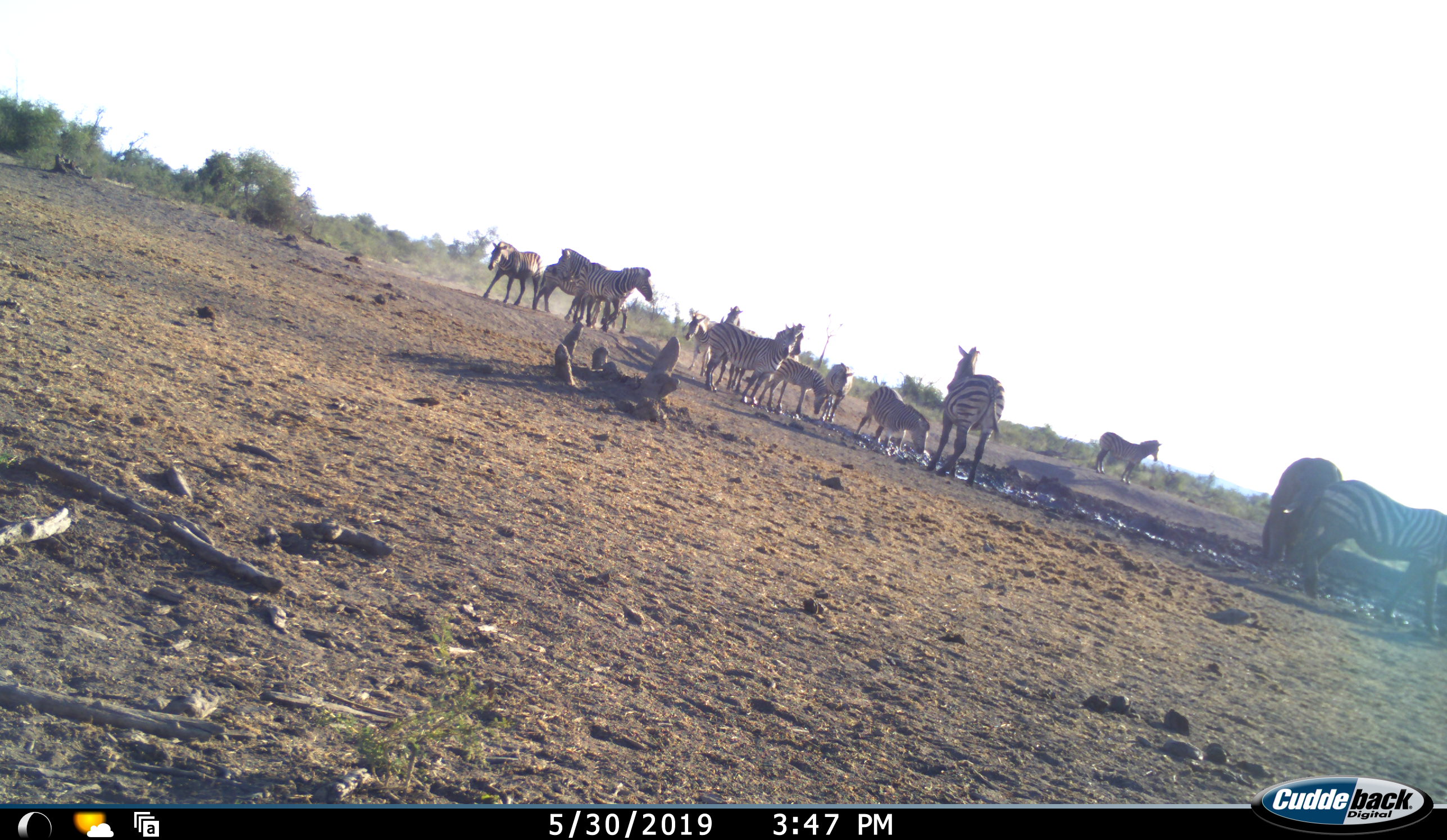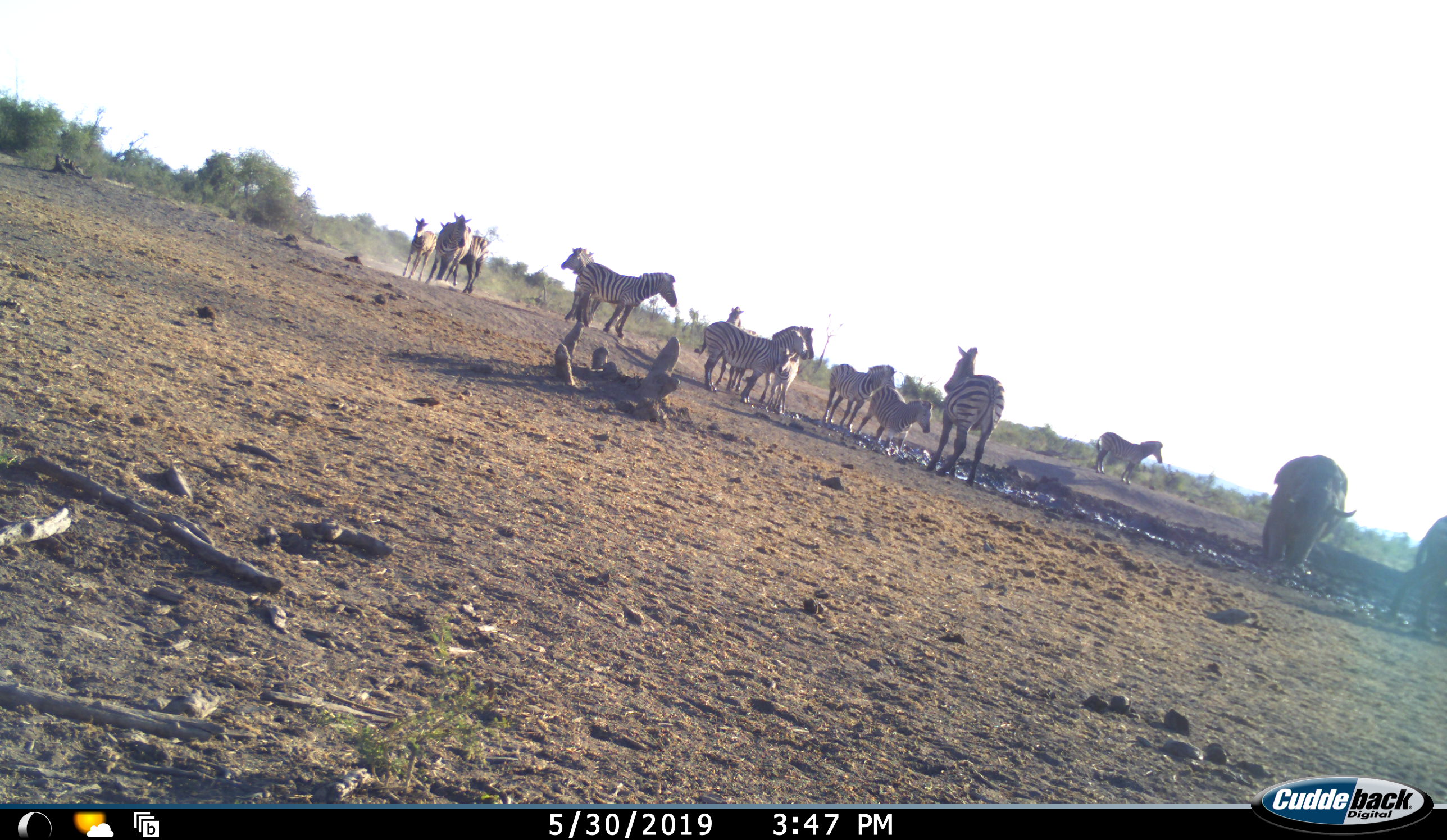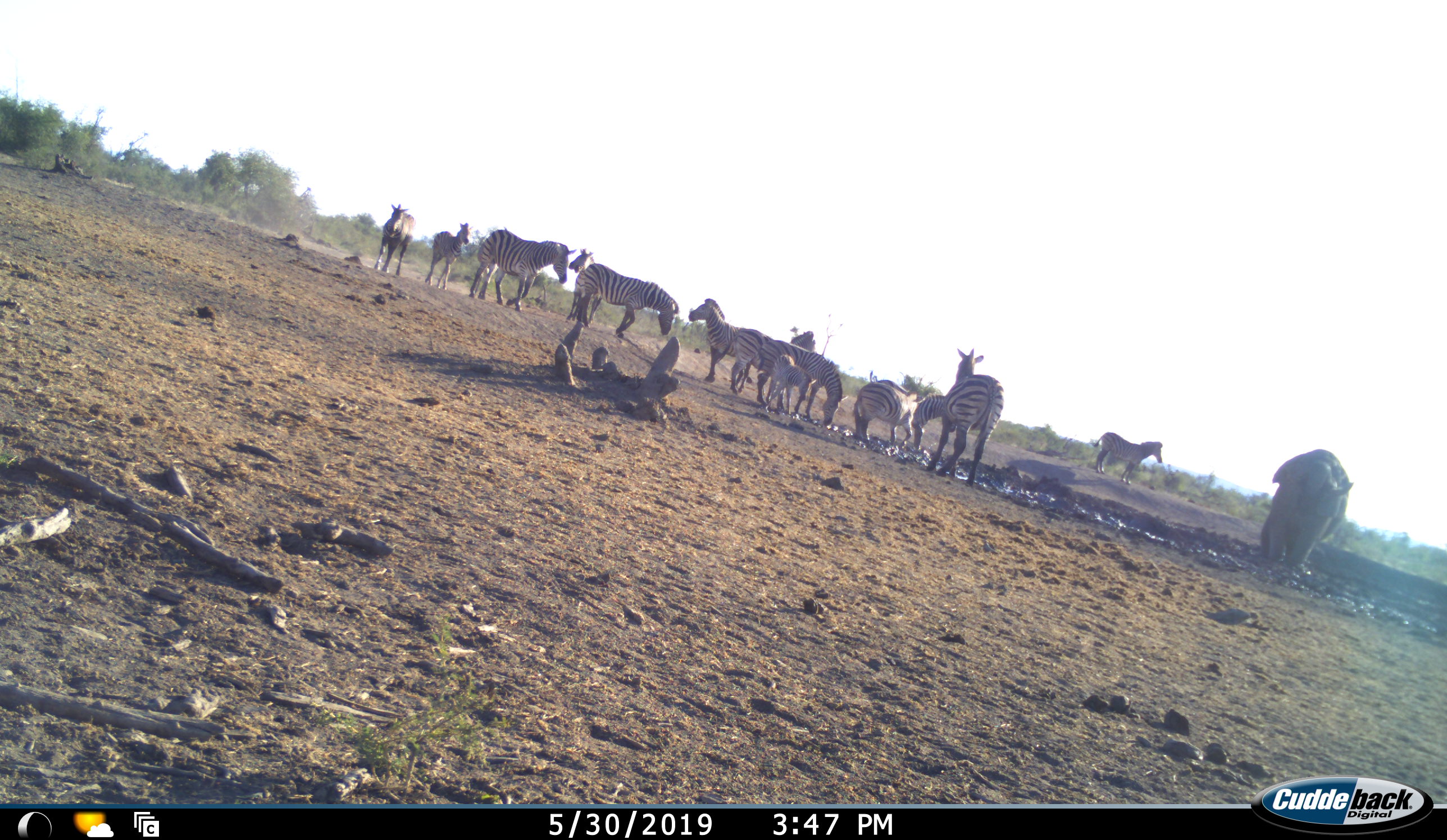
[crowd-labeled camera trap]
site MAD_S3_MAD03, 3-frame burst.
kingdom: Animalia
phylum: Chordata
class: Mammalia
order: Proboscidea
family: Elephantidae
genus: Loxodonta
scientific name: Loxodonta africana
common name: african bush elephant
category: elephant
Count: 1.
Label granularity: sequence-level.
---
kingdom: Animalia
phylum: Chordata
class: Mammalia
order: Perissodactyla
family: Equidae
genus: Equus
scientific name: Equus quagga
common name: plains zebra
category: zebraplains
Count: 11-50.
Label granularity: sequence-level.